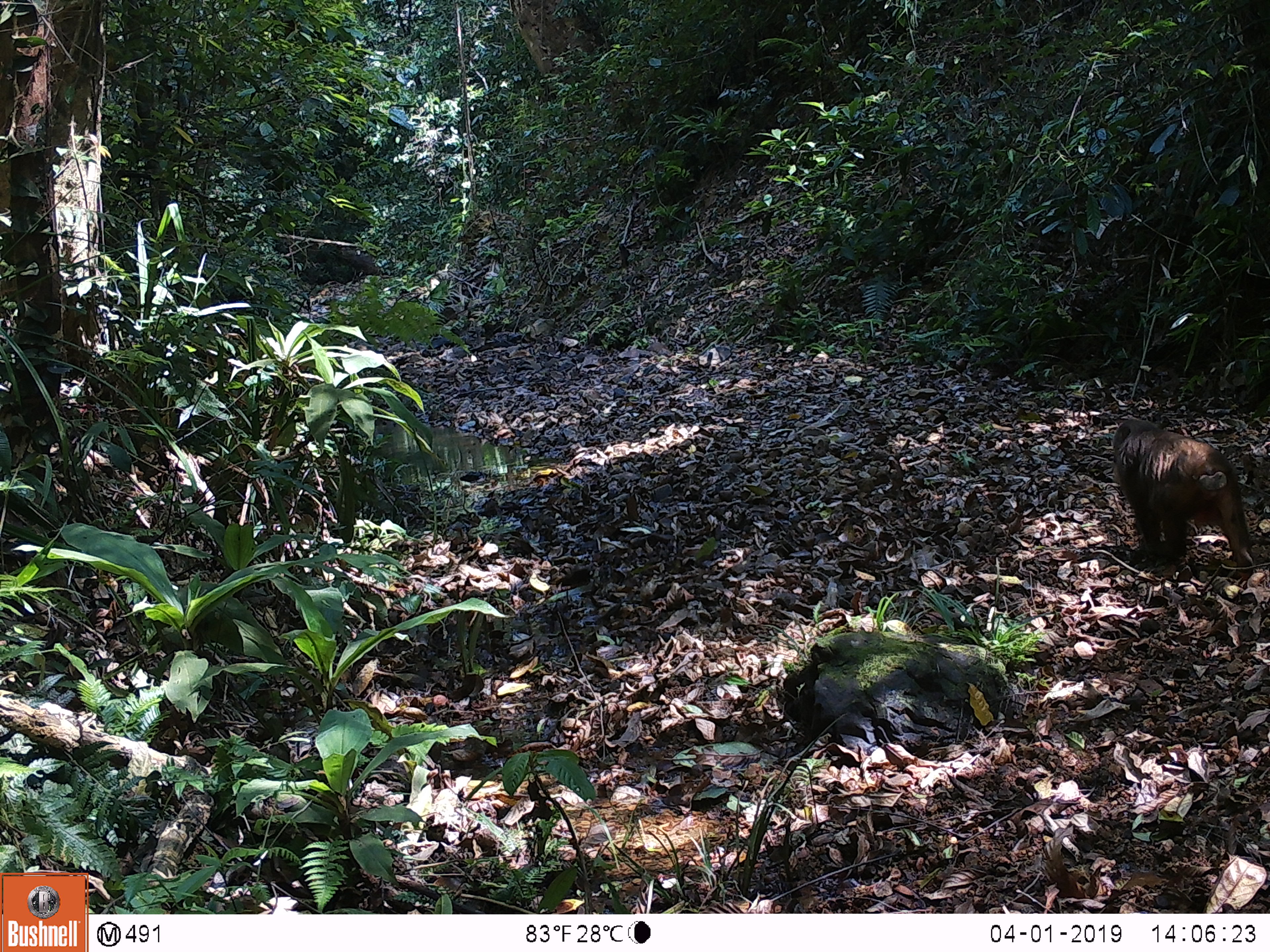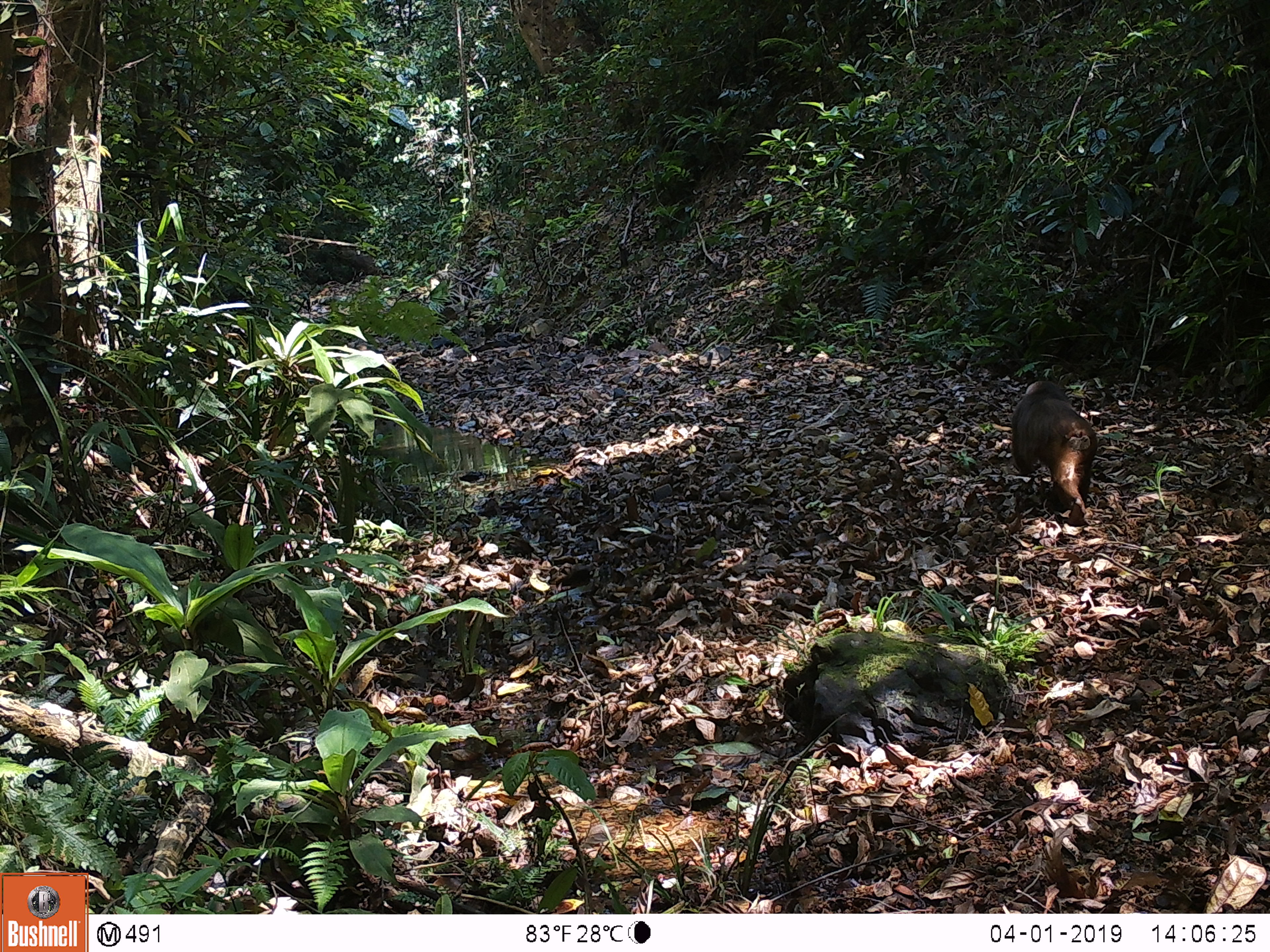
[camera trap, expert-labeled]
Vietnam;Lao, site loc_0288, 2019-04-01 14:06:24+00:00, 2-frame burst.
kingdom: Animalia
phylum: Chordata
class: Mammalia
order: Primates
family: Cercopithecidae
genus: Macaca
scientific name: Macaca arctoides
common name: stump-tailed macaque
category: stump tailed macaque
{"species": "stump tailed macaque (stump-tailed macaque) (Macaca arctoides)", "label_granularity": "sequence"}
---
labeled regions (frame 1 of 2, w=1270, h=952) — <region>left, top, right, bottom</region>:
stump tailed macaque: <region>1112, 418, 1256, 589</region>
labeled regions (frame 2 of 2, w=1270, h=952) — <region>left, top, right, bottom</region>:
stump tailed macaque: <region>1011, 378, 1097, 525</region>